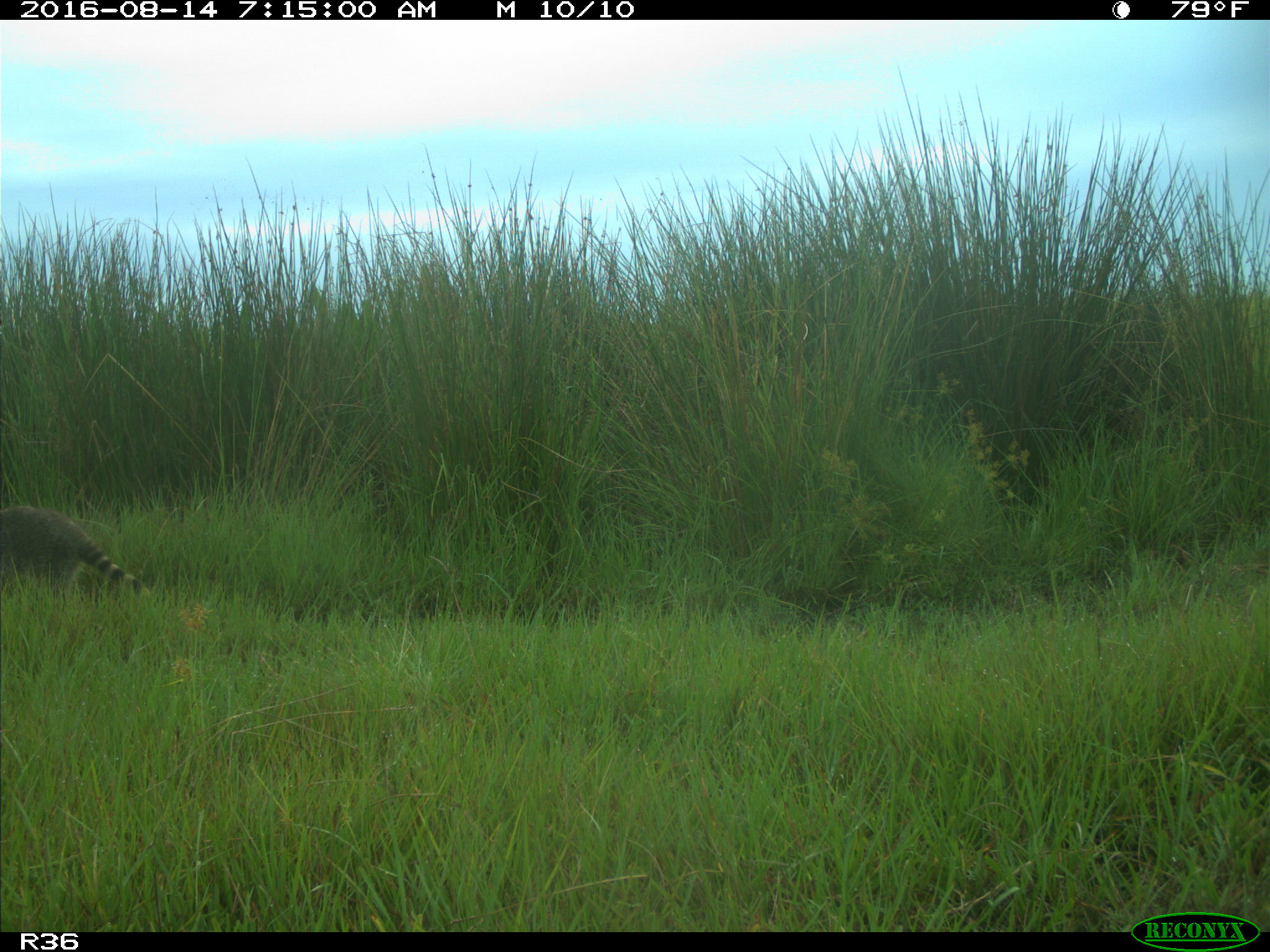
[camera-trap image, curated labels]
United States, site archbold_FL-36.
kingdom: Animalia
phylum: Chordata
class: Mammalia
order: Carnivora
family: Procyonidae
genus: Procyon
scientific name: Procyon lotor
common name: common raccoon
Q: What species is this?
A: Procyon lotor (common raccoon).